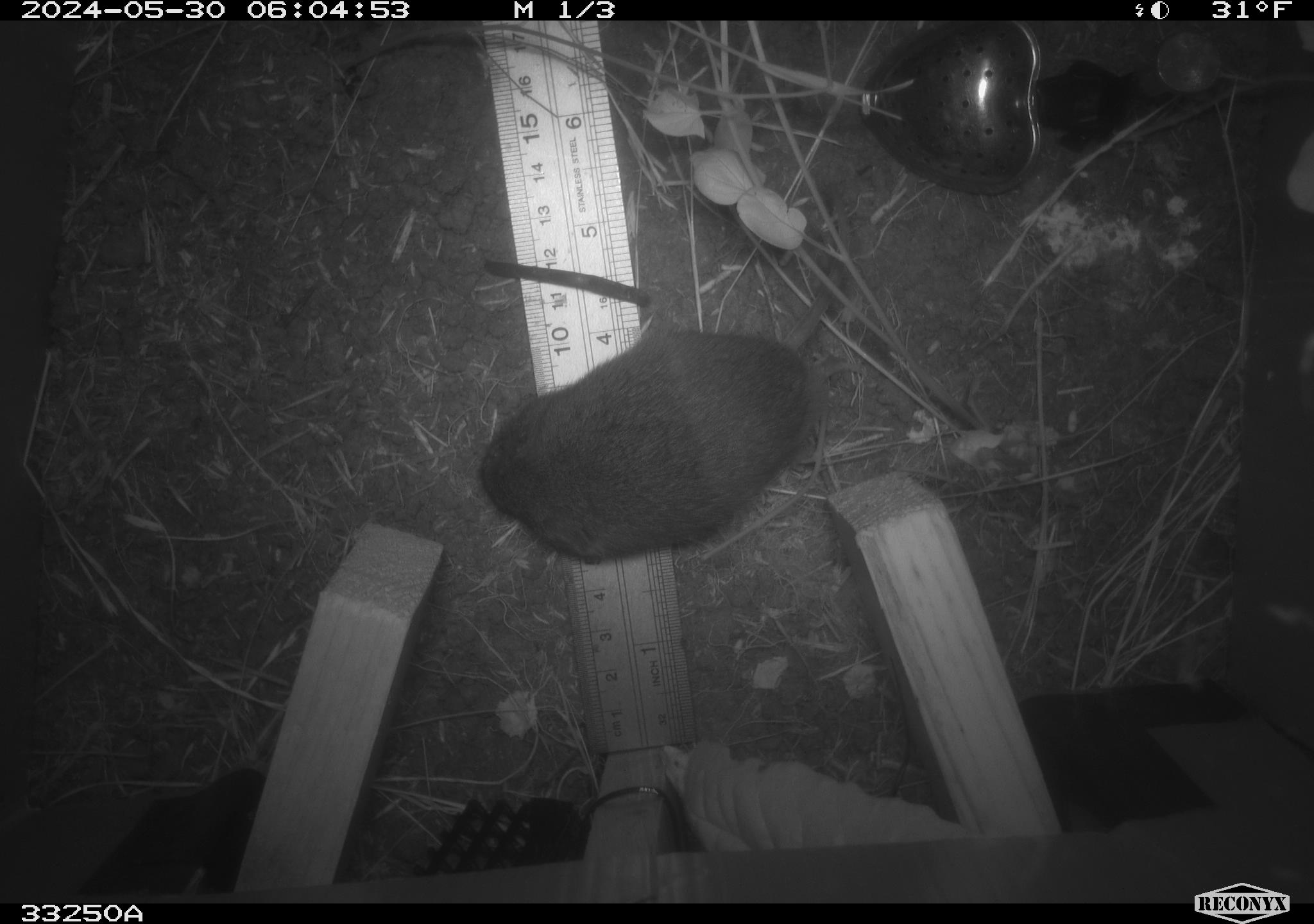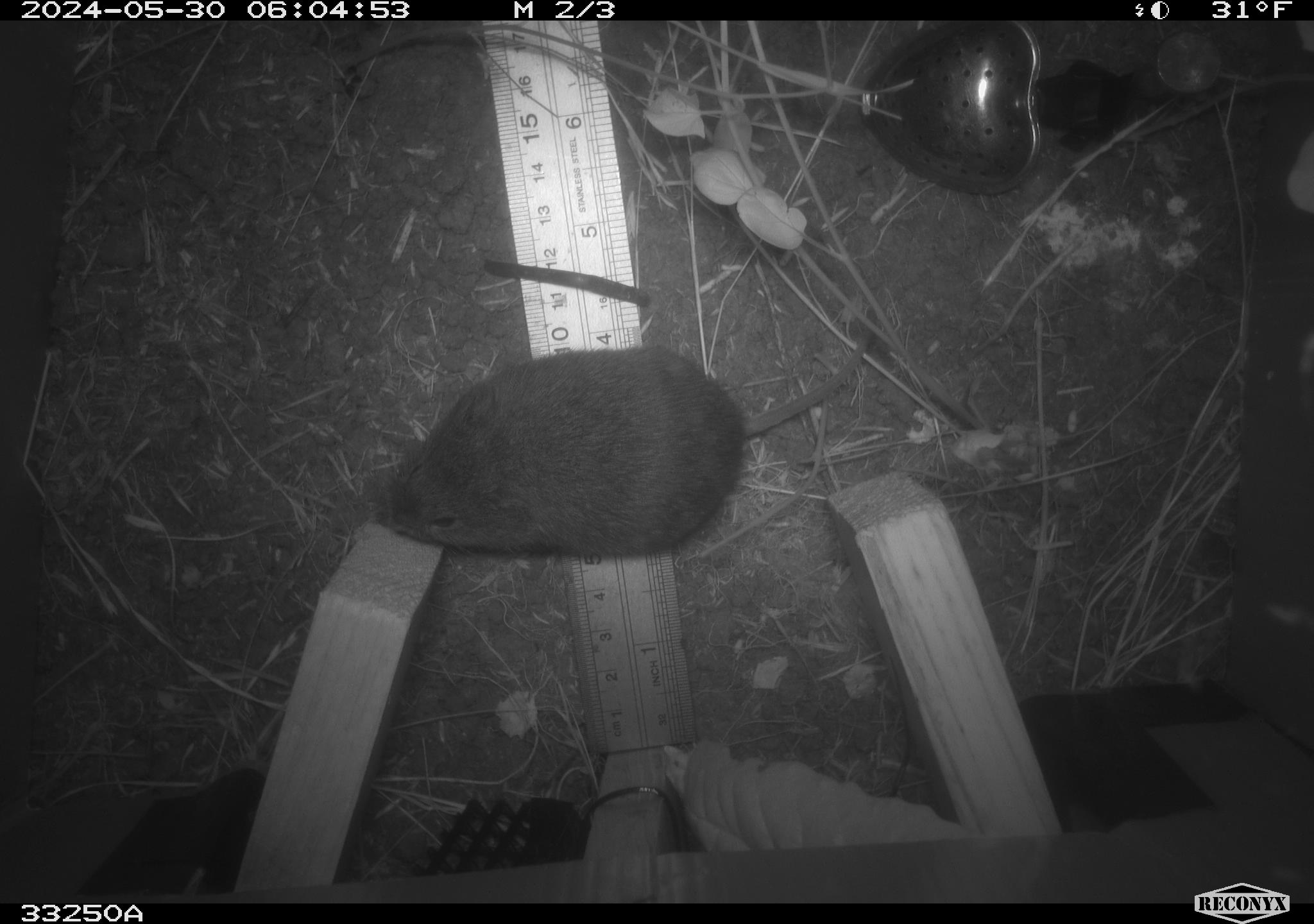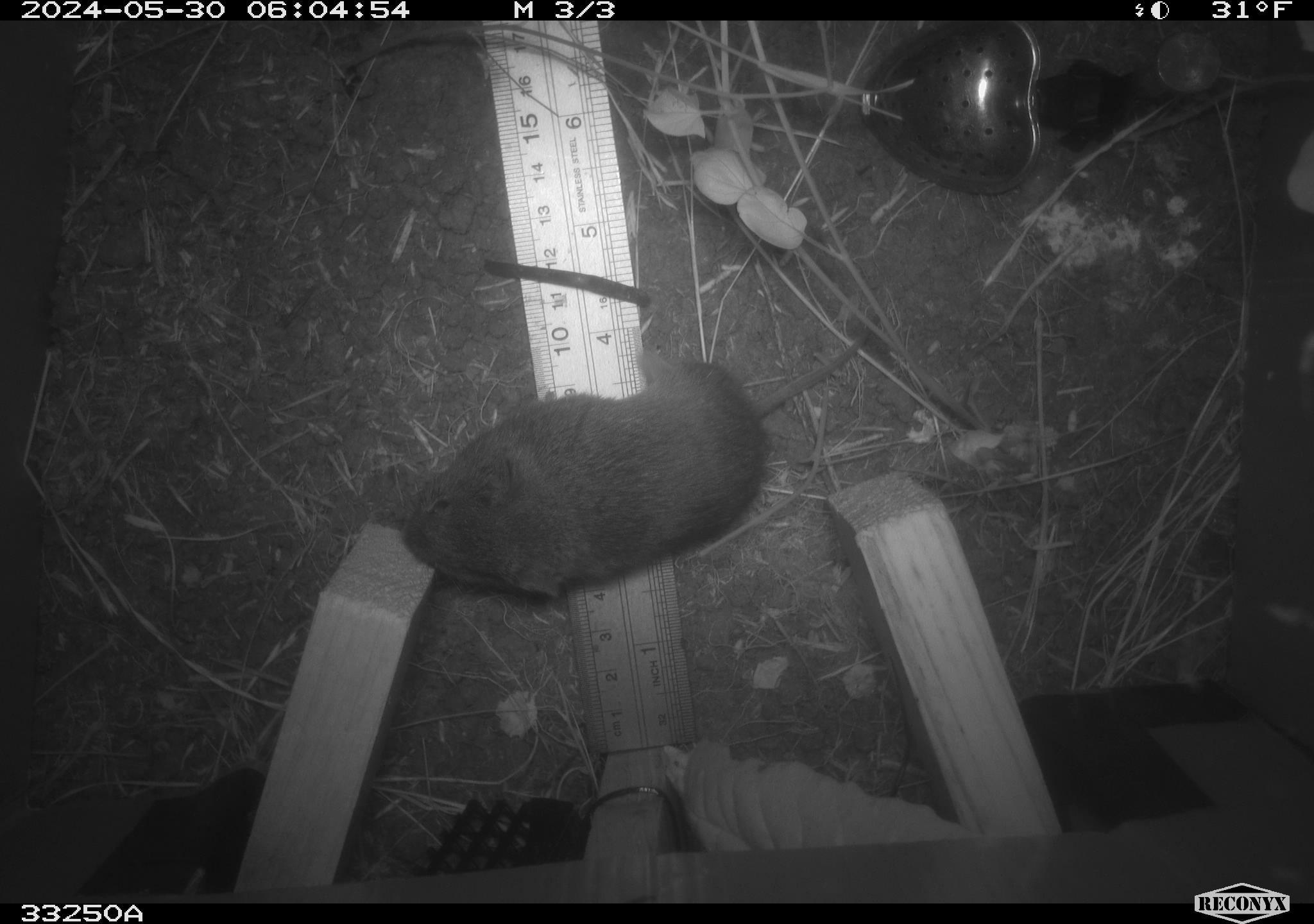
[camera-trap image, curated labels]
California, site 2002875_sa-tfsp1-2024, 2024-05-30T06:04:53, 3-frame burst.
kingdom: Animalia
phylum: Chordata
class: Mammalia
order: Rodentia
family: Cricetidae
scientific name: Arvicolinae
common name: voles, lemmings, and muskrats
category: arvicolinae subfamily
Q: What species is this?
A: Arvicolinae subfamily (voles, lemmings, and muskrats) (Arvicolinae).